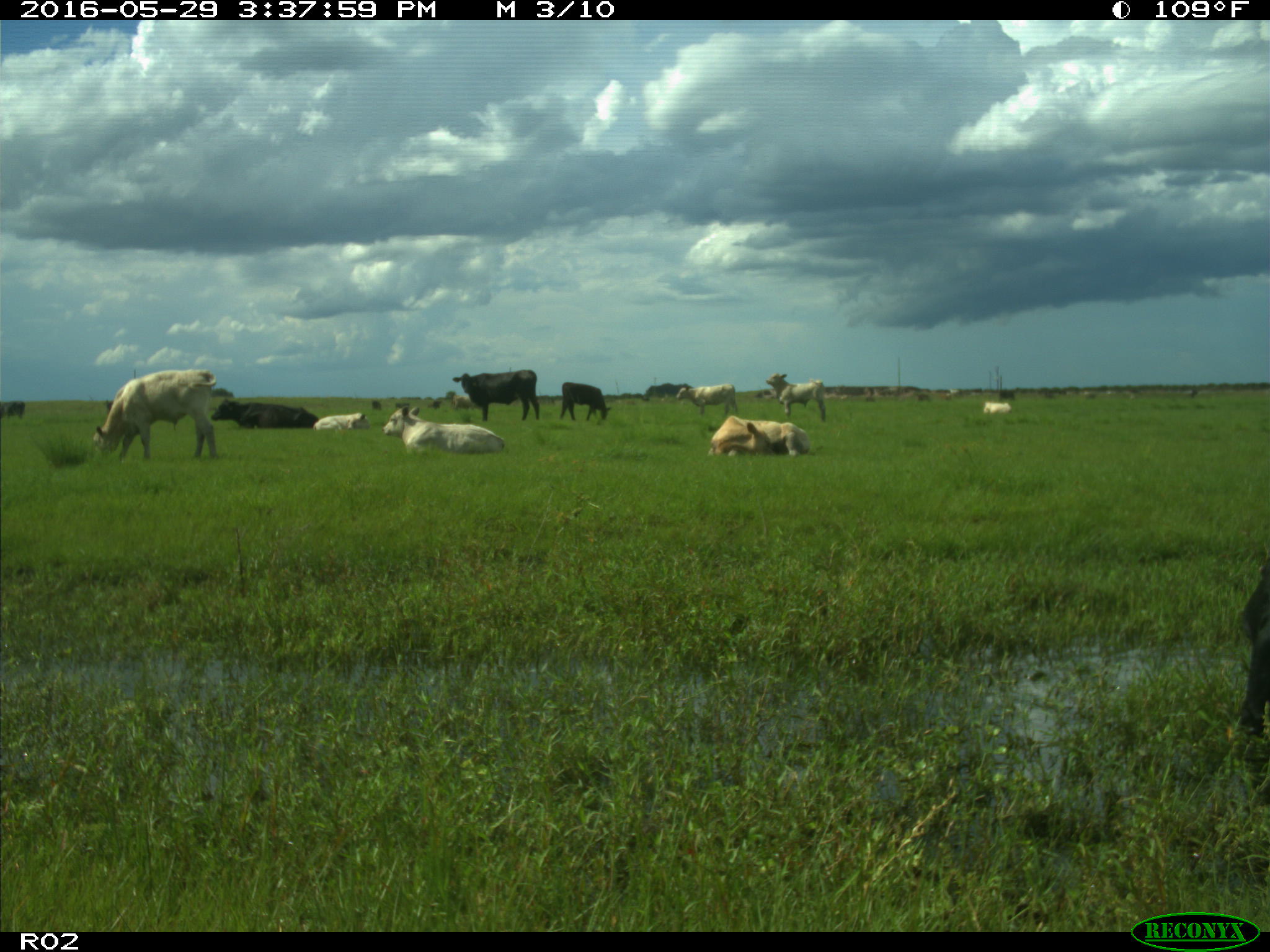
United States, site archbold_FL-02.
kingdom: Animalia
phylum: Chordata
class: Mammalia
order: Artiodactyla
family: Bovidae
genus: Bos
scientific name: Bos taurus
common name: domestic cow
Bos taurus (domestic cow).